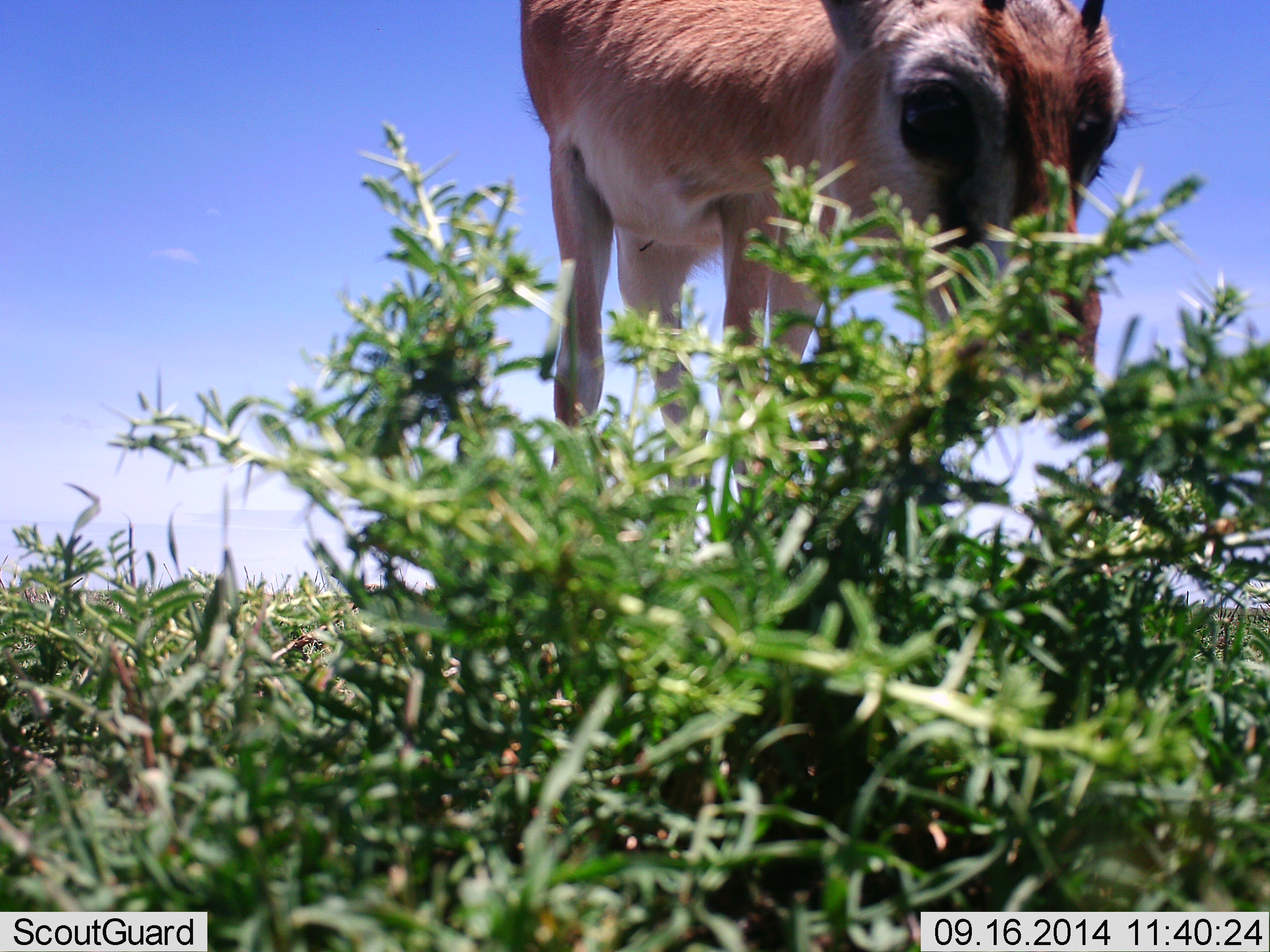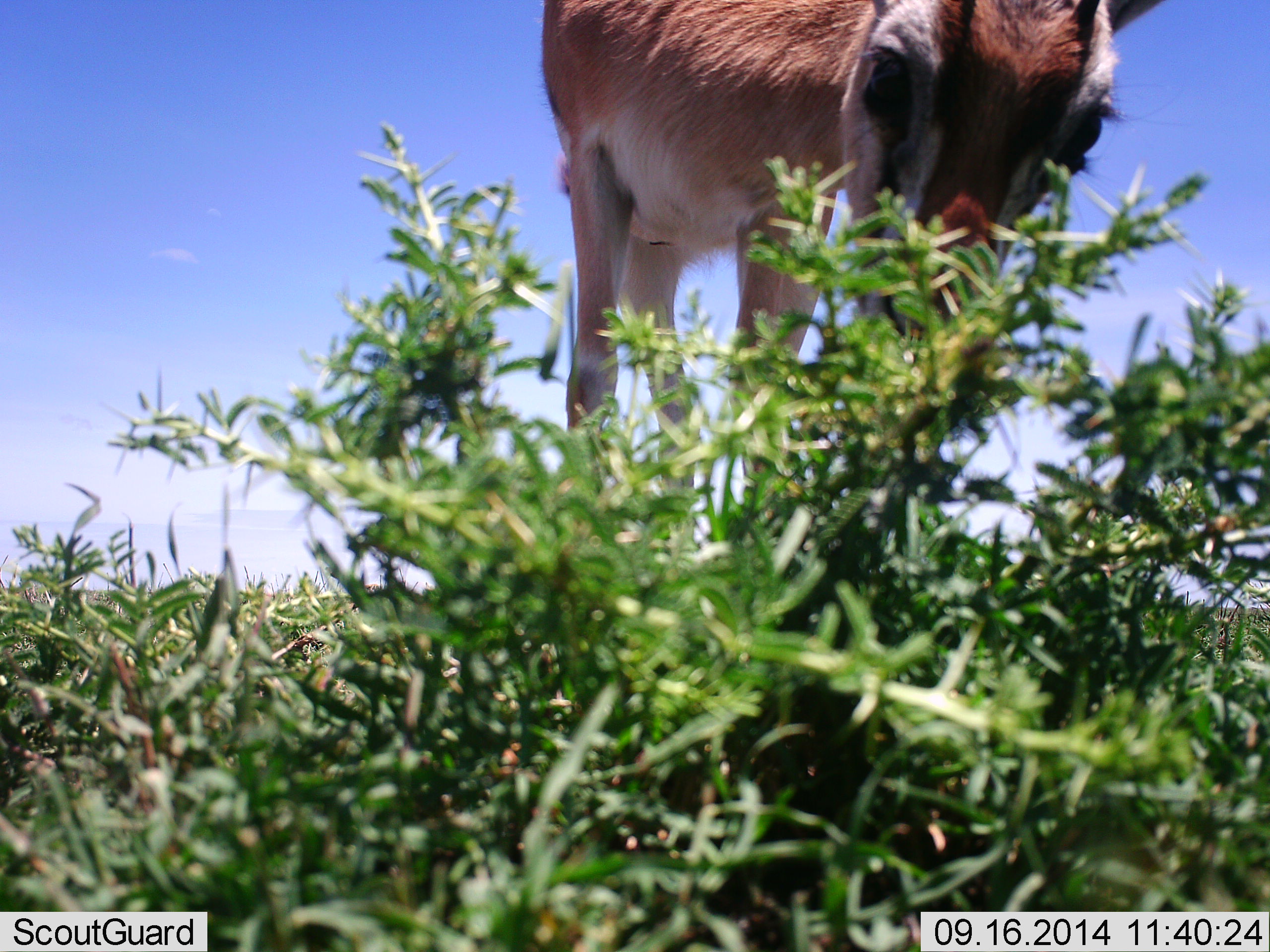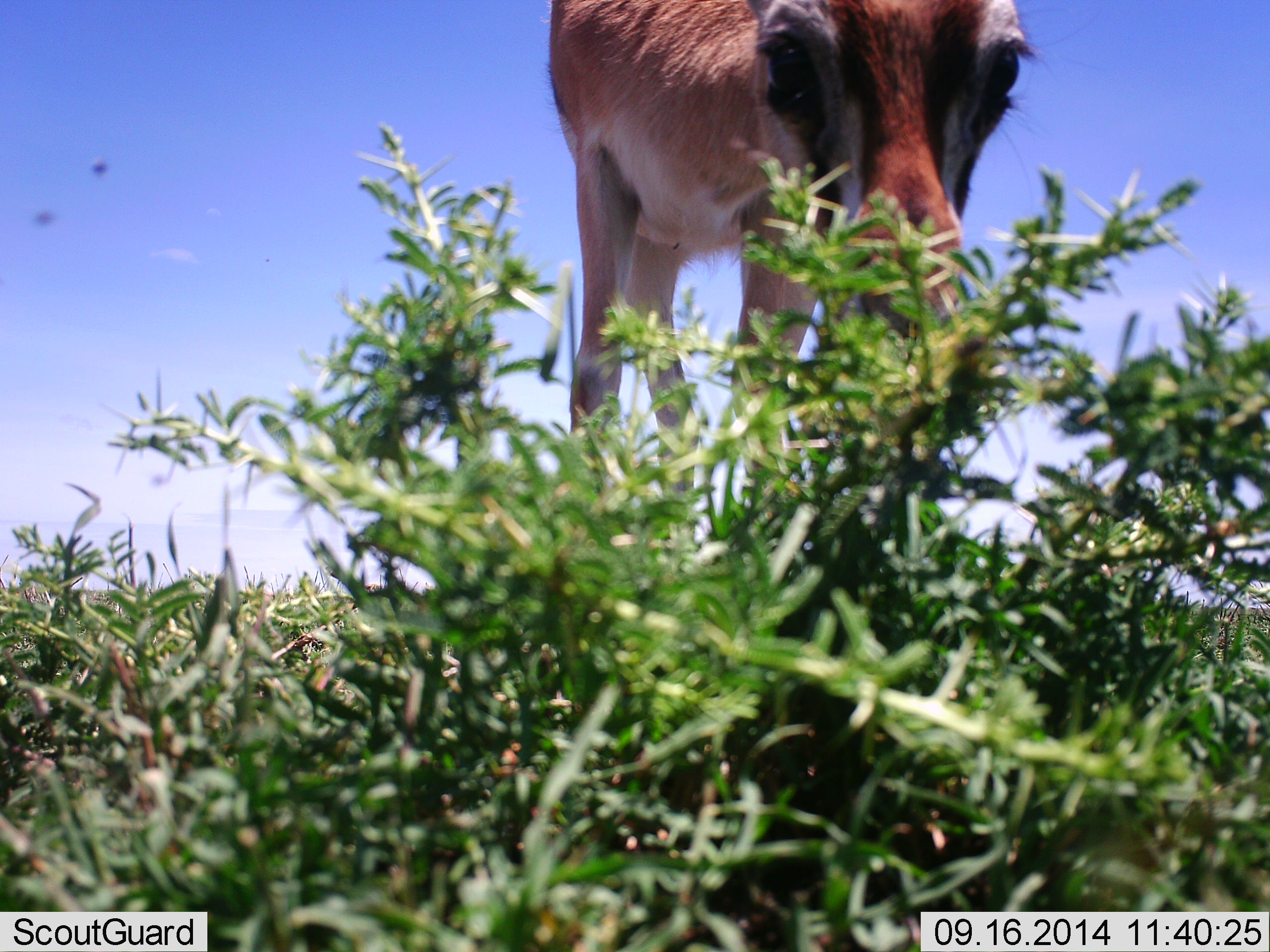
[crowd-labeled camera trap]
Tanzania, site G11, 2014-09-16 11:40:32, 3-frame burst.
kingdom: Animalia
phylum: Chordata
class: Mammalia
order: Artiodactyla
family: Bovidae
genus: Nanger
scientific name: Nanger granti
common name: grant's gazelle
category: gazellegrants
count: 1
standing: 27%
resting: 0%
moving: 0%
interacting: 9%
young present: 0%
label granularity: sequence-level